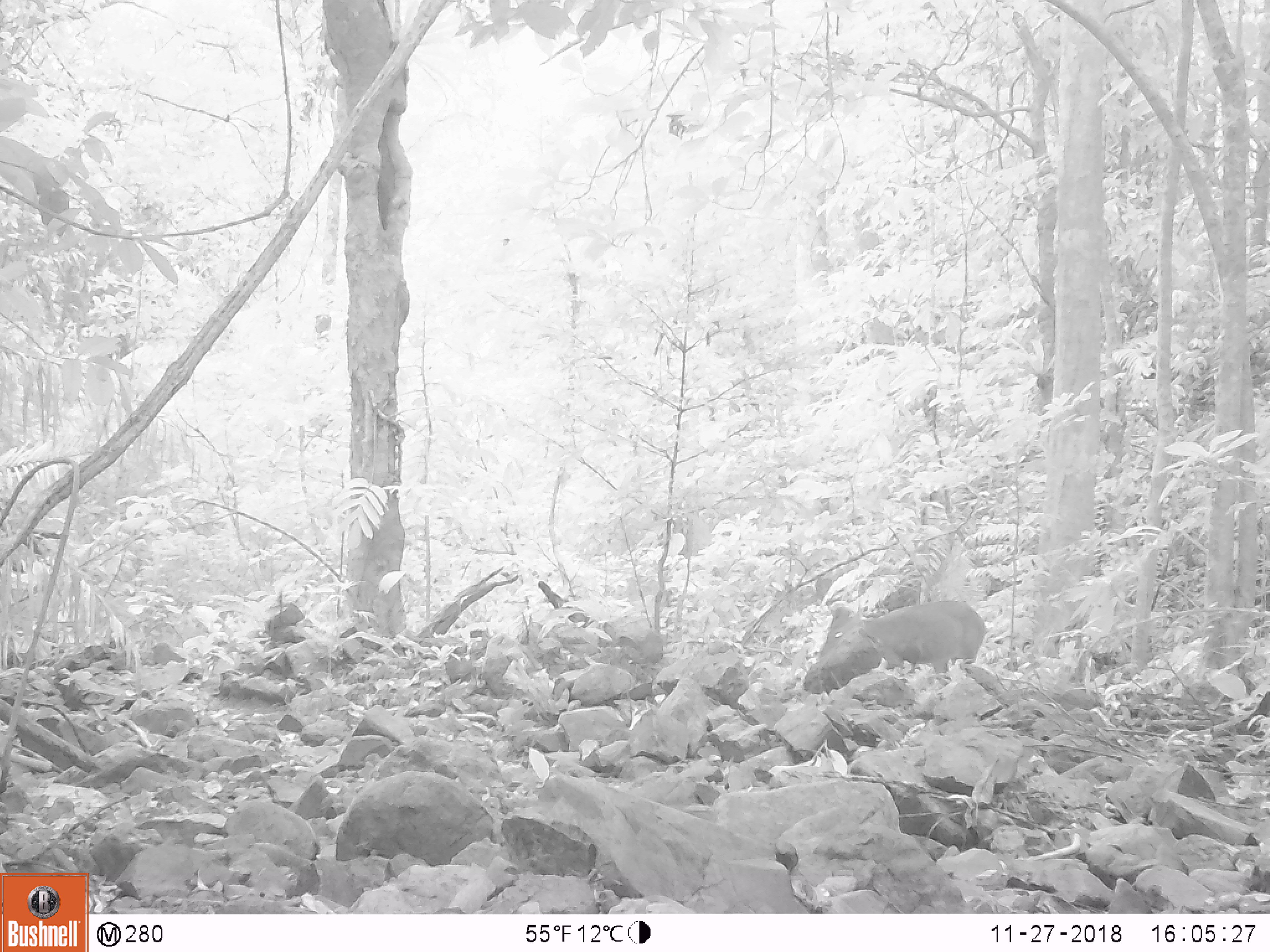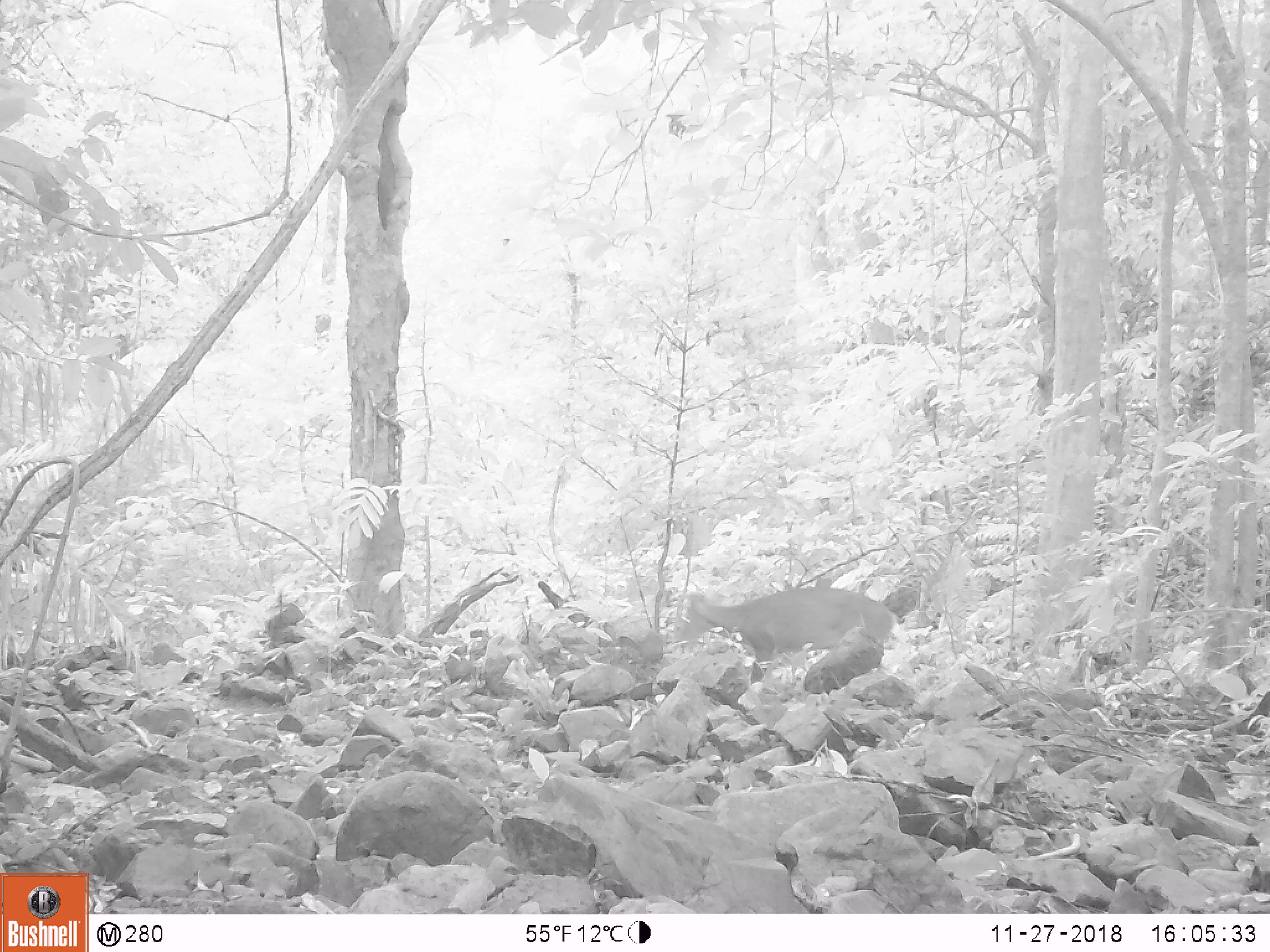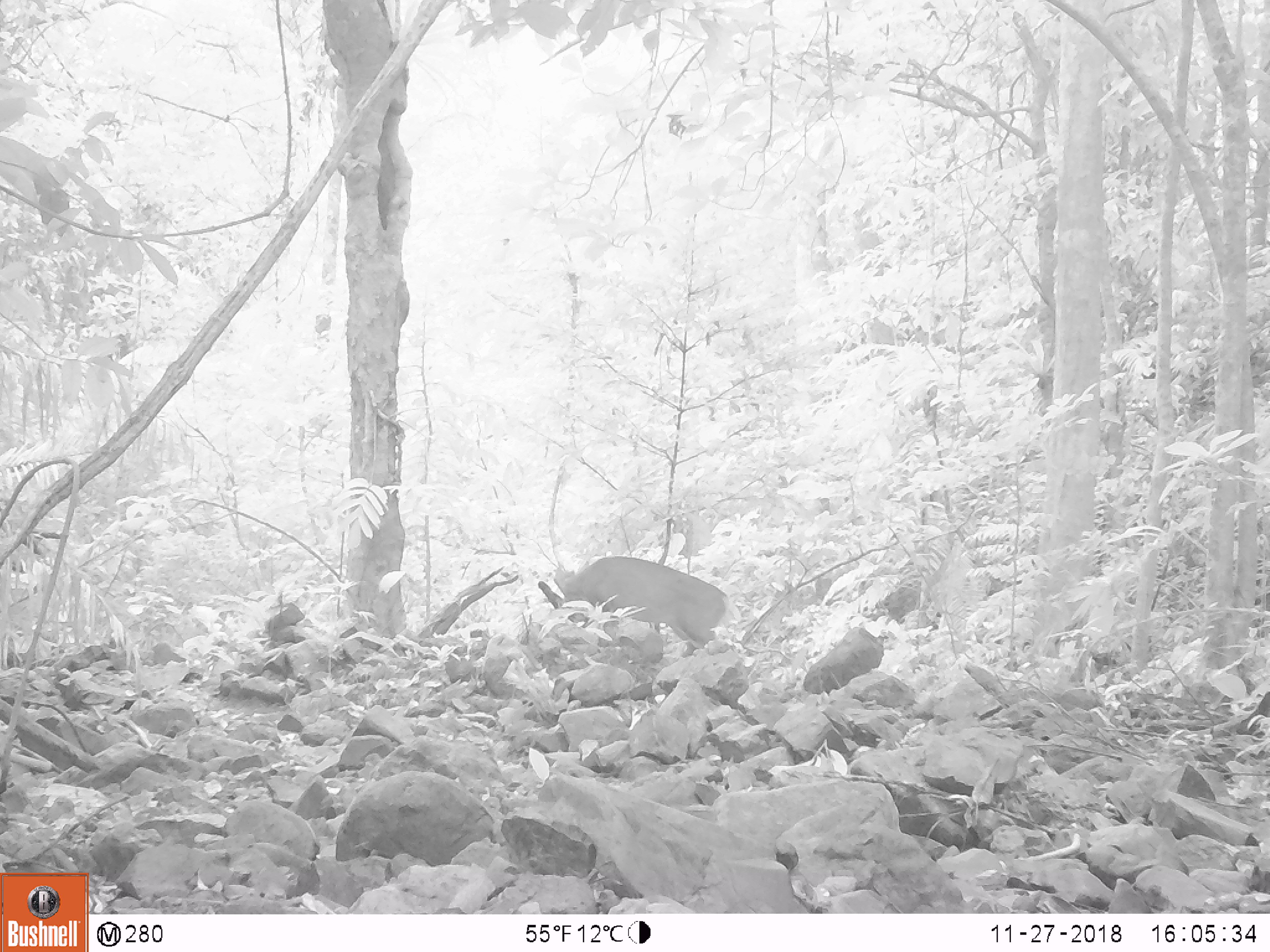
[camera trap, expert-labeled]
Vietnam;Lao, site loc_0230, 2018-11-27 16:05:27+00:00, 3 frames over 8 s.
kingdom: Animalia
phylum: Chordata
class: Mammalia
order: Artiodactyla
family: Cervidae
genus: Muntiacus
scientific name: Muntiacus vuquangensis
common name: large-antlered muntjac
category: large antlered muntjac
Large antlered muntjac (large-antlered muntjac) (Muntiacus vuquangensis). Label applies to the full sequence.